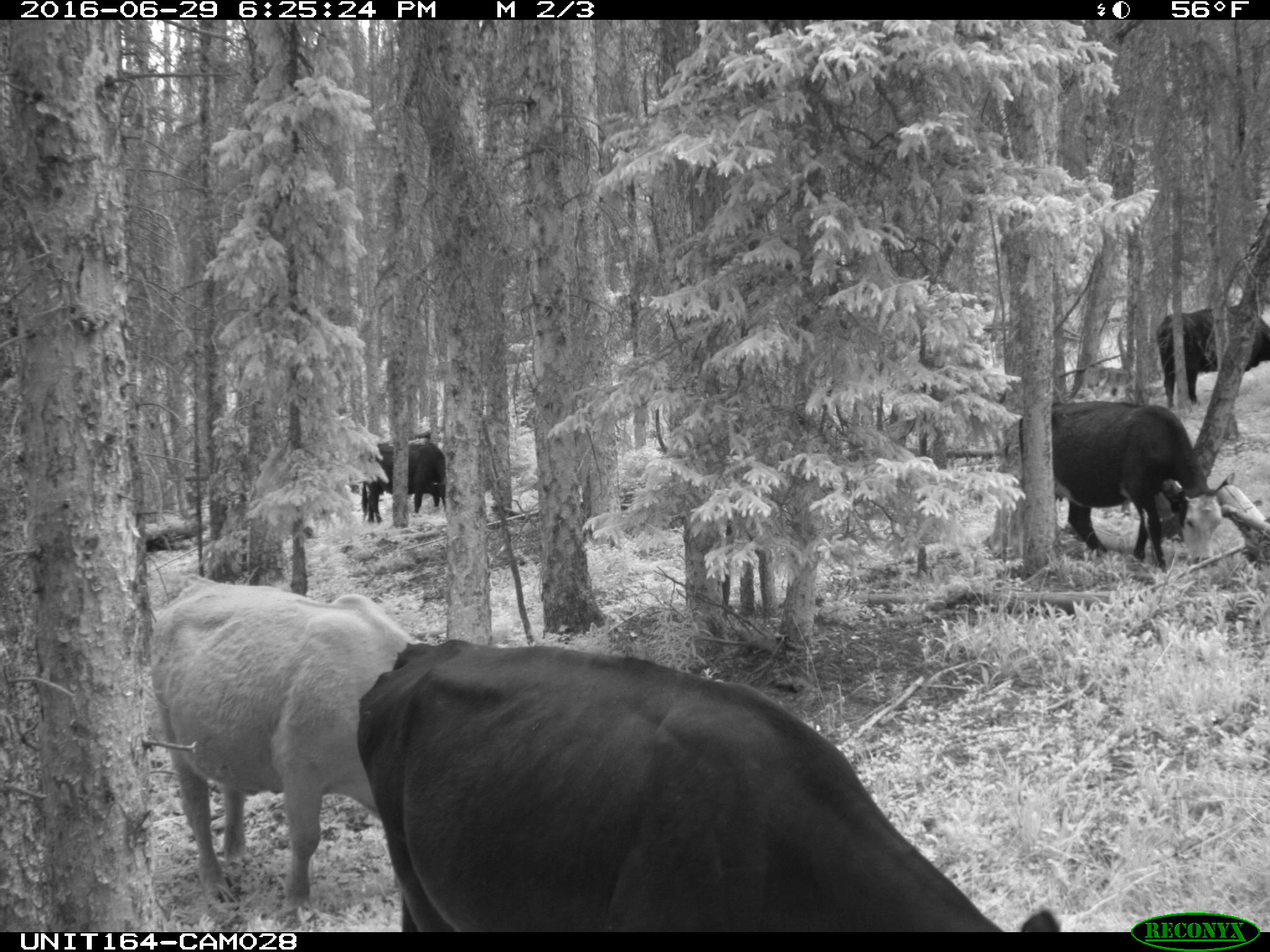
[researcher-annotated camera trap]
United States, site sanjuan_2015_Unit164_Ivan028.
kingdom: Animalia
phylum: Chordata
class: Mammalia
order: Artiodactyla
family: Bovidae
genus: Bos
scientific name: Bos taurus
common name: domestic cow